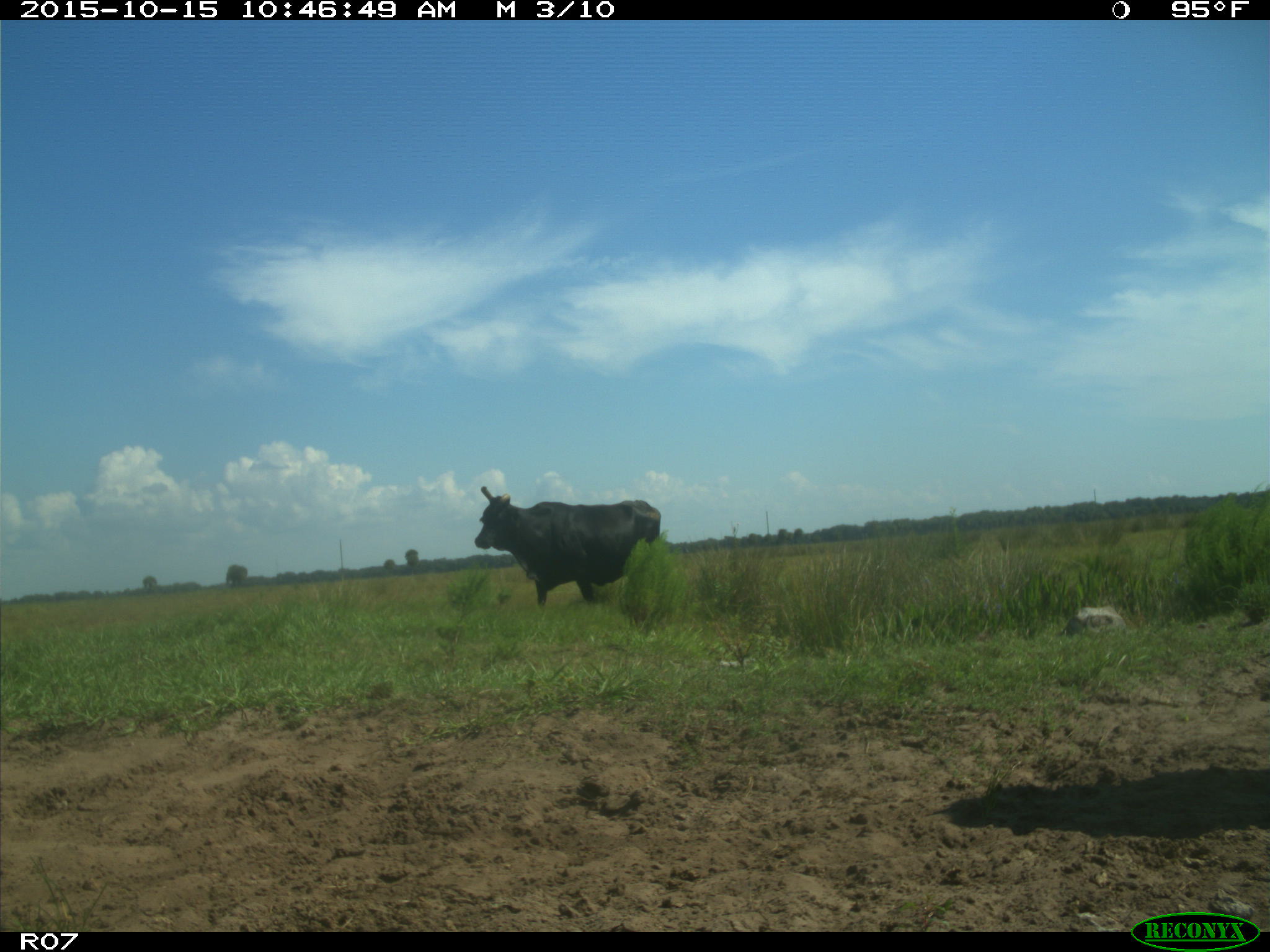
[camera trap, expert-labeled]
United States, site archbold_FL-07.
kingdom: Animalia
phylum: Chordata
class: Mammalia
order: Artiodactyla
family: Bovidae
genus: Bos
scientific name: Bos taurus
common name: domestic cow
Bos taurus (domestic cow).